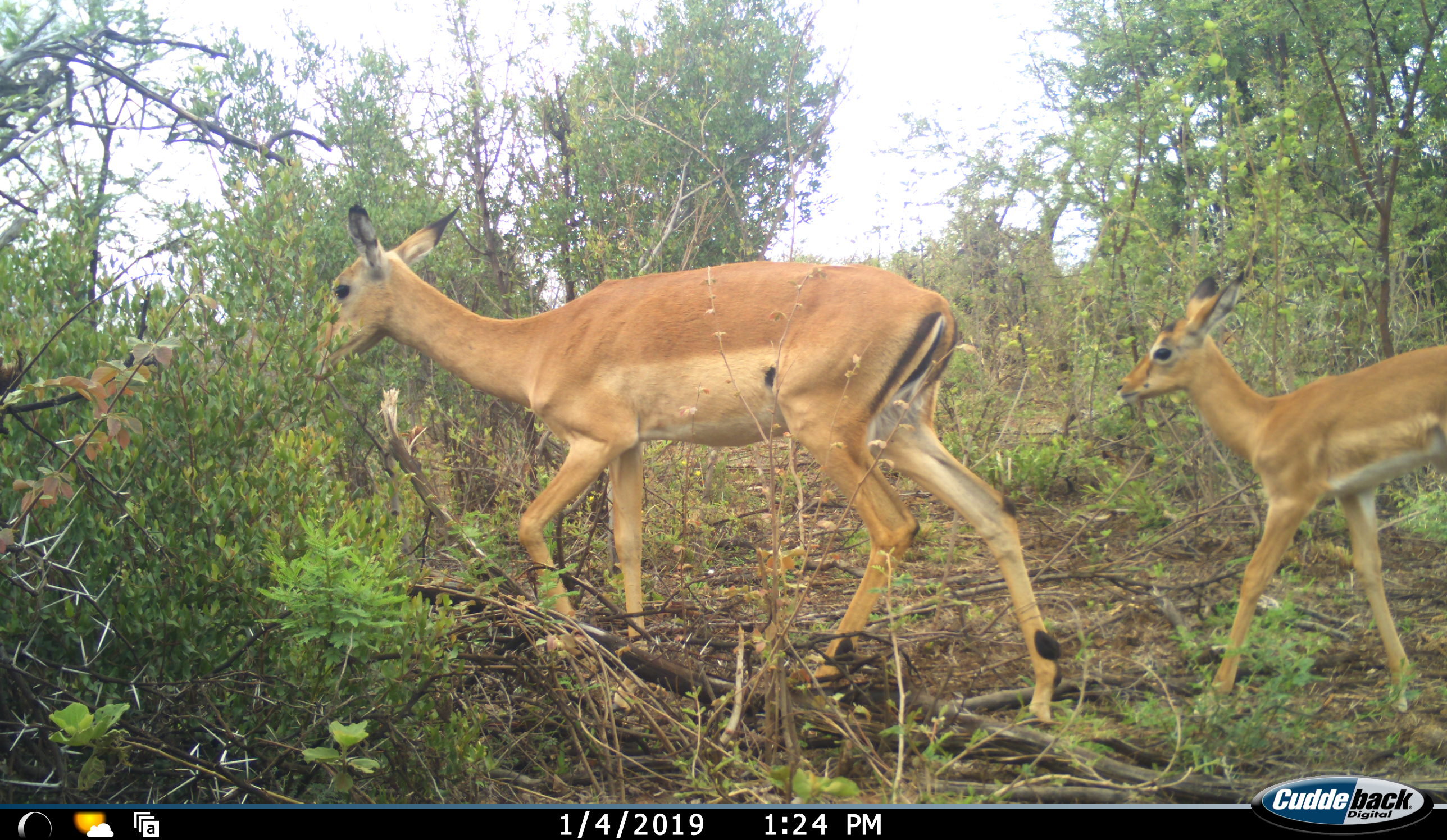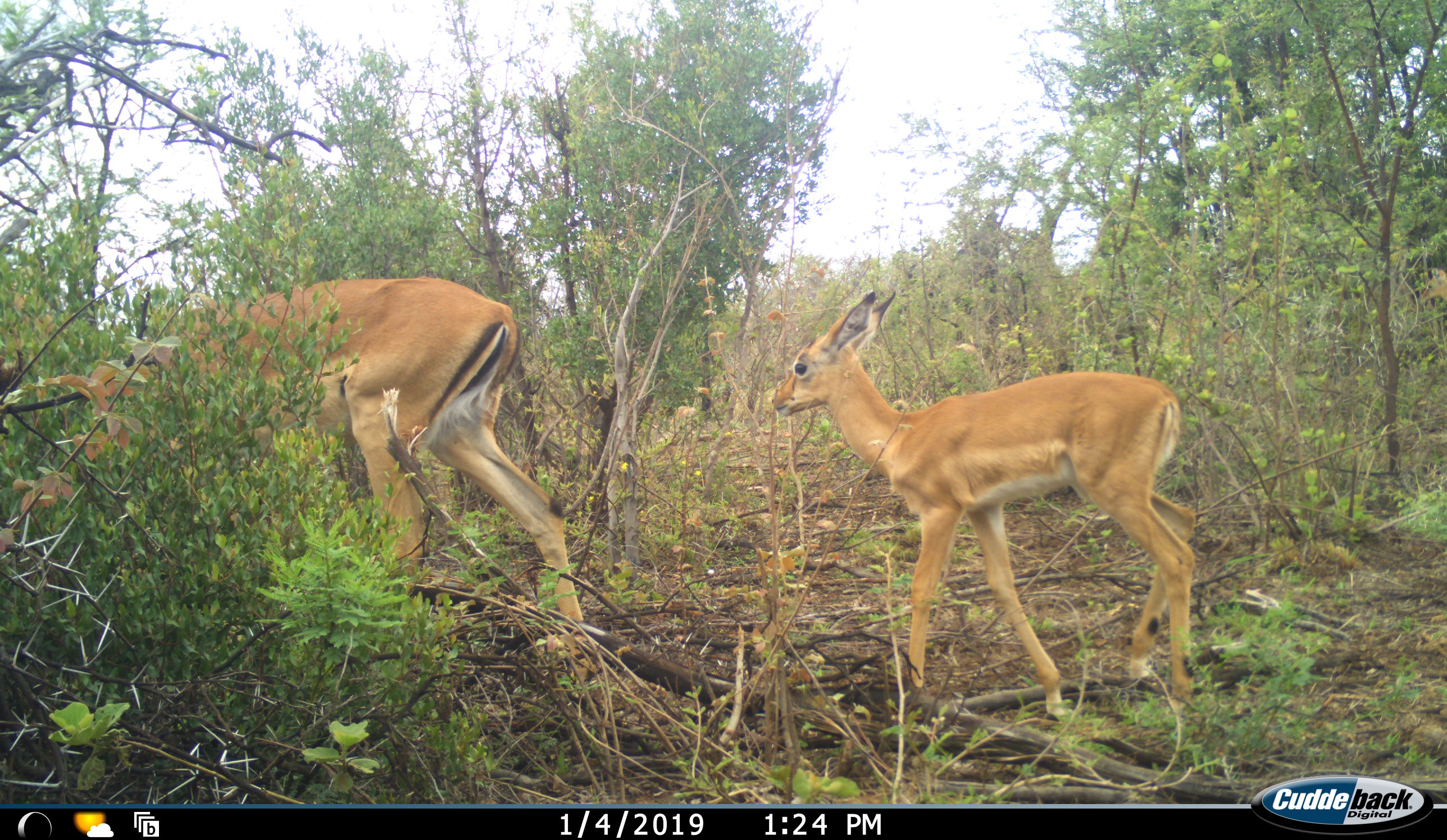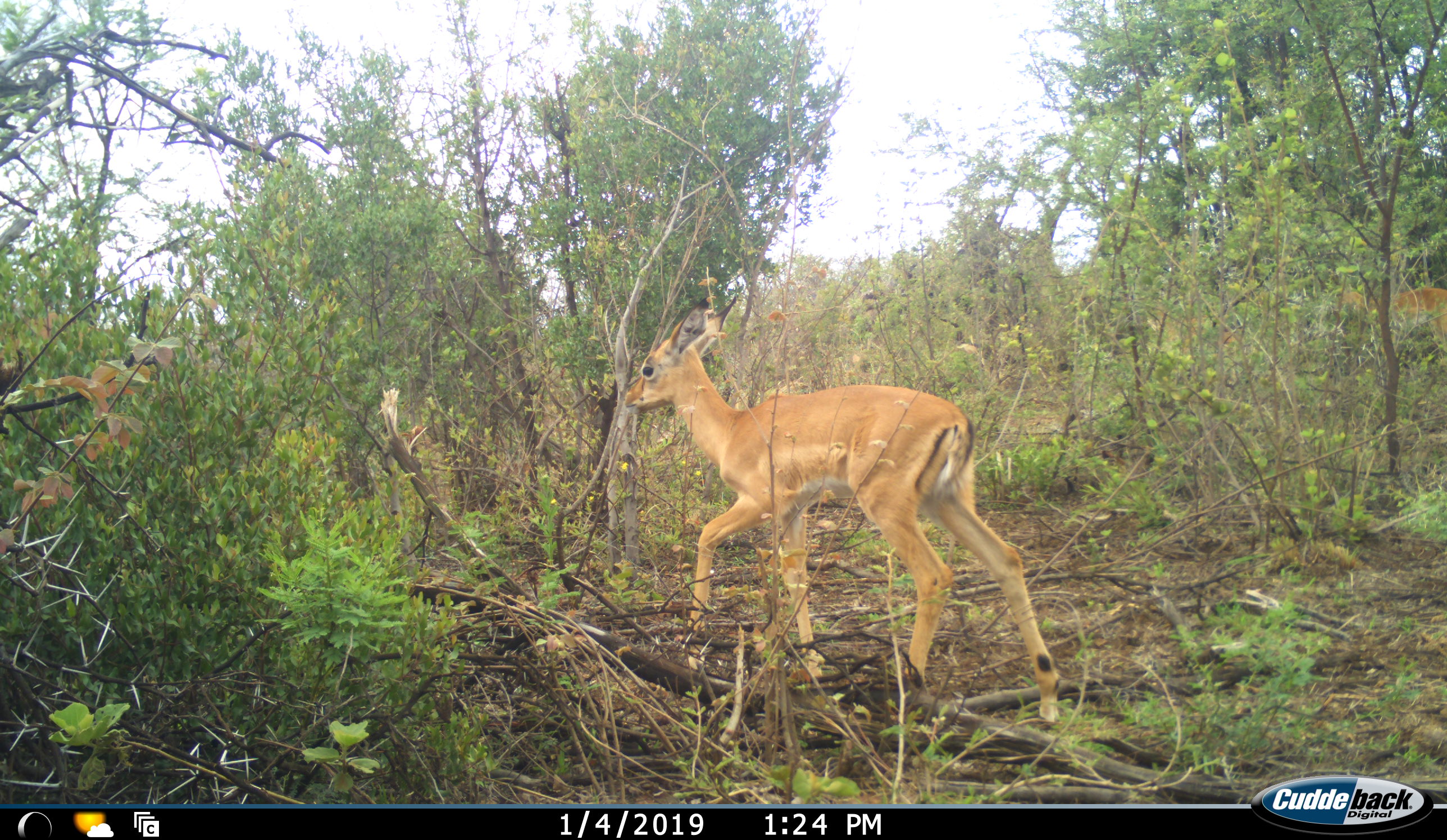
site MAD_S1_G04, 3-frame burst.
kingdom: Animalia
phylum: Chordata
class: Mammalia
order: Artiodactyla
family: Bovidae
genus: Aepyceros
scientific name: Aepyceros melampus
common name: impala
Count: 3.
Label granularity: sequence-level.